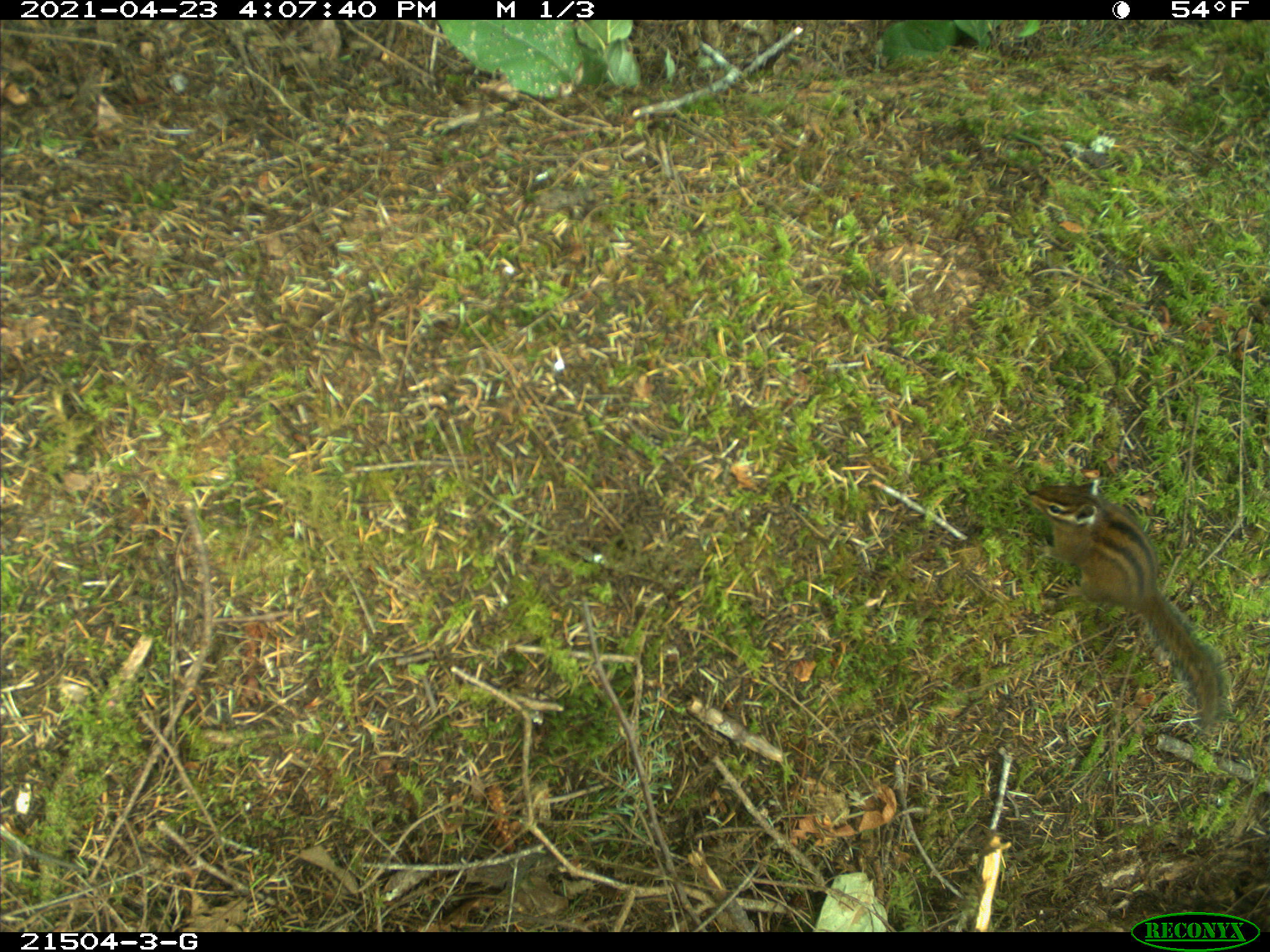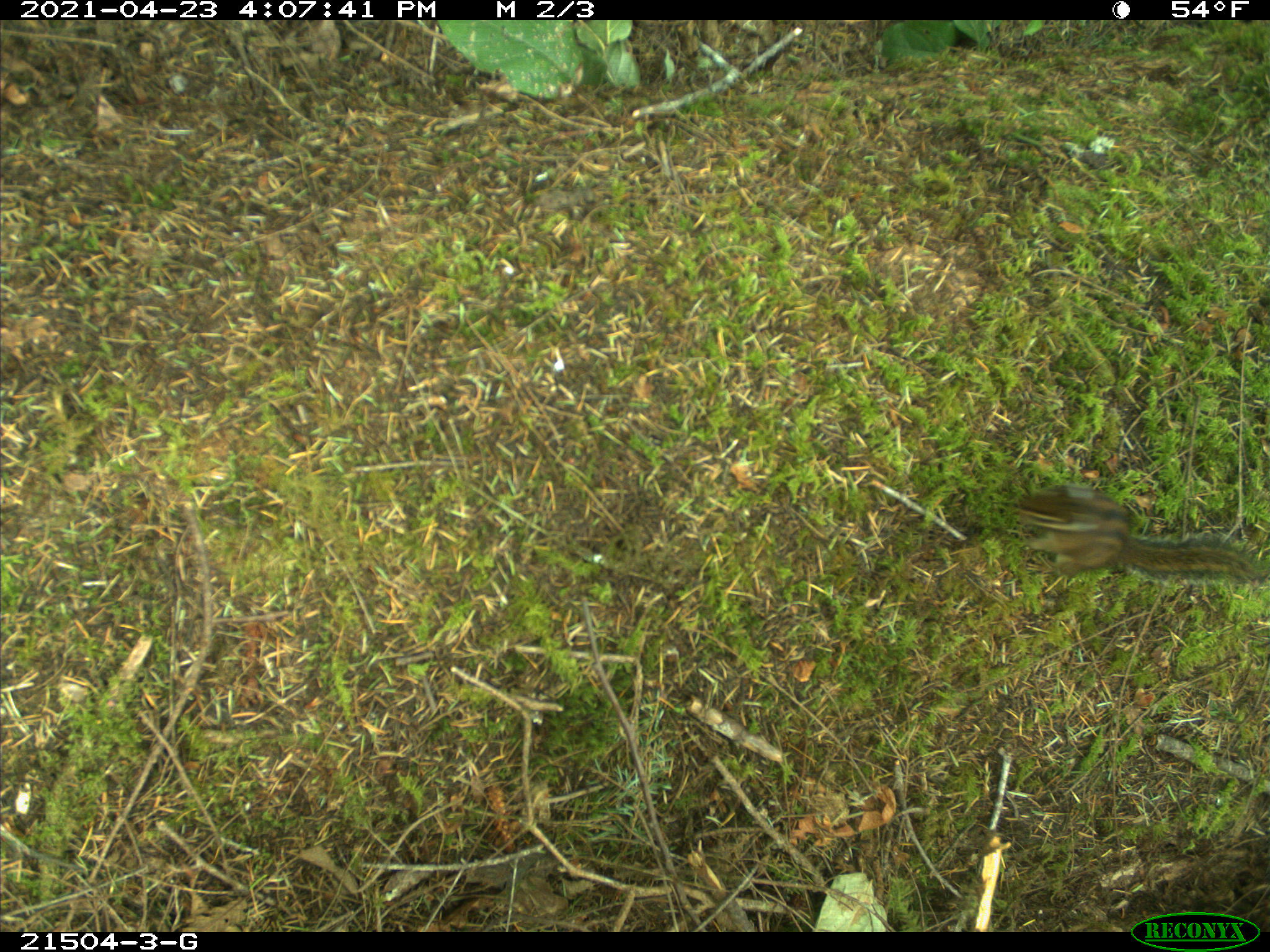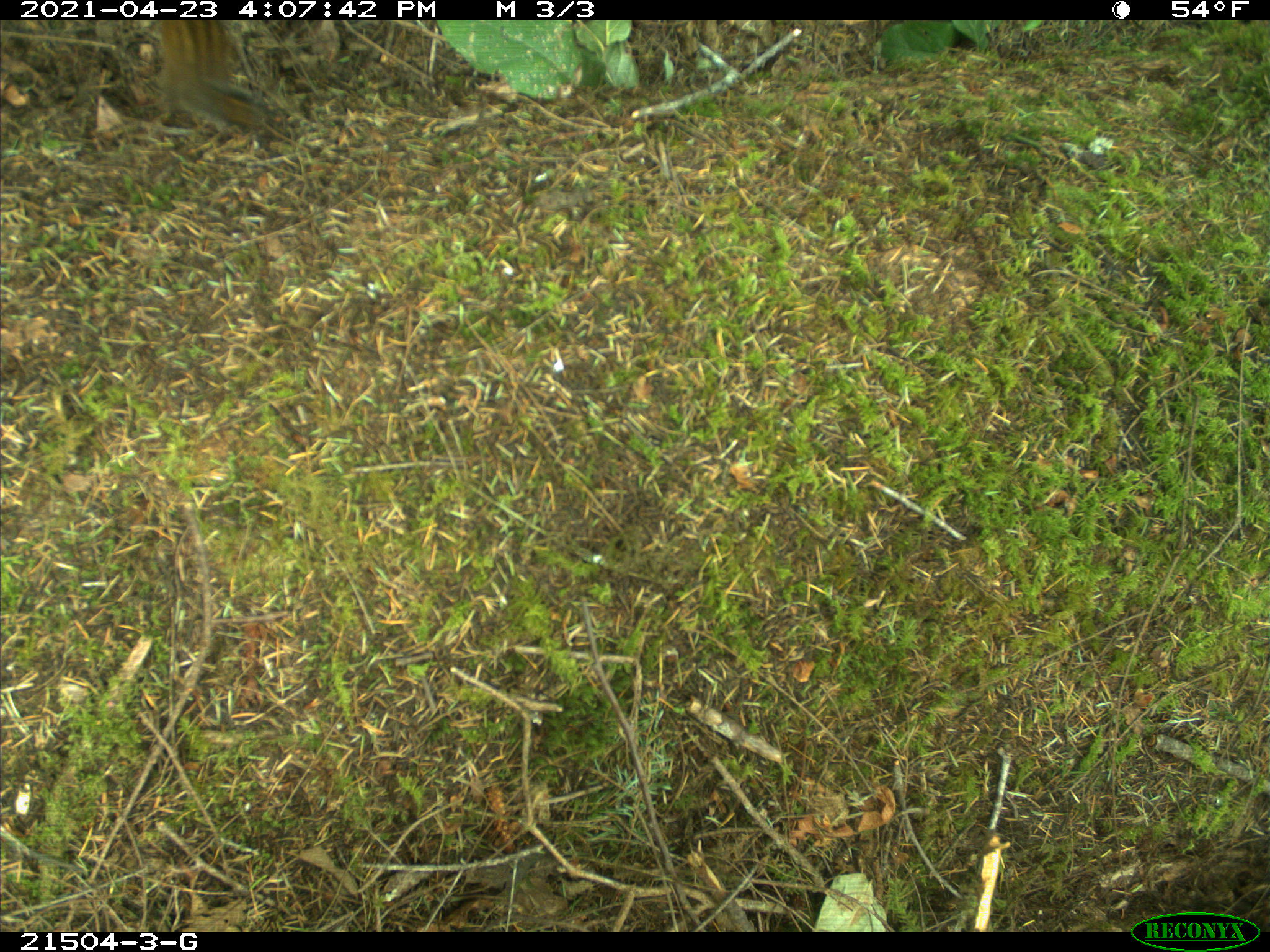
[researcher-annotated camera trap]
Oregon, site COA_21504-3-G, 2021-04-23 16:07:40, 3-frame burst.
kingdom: Animalia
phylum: Chordata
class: Mammalia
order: Rodentia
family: Sciuridae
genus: Neotamias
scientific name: Neotamias townsendii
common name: townsend's chipmunk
Townsend's chipmunk (Neotamias townsendii).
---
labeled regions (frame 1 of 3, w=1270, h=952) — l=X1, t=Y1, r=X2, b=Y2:
townsend's chipmunk: l=1027, t=476, r=1223, b=728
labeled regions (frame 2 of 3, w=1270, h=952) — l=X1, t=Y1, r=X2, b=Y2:
townsend's chipmunk: l=1009, t=482, r=1259, b=590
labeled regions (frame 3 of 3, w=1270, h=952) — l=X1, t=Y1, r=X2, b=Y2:
townsend's chipmunk: l=152, t=20, r=275, b=142